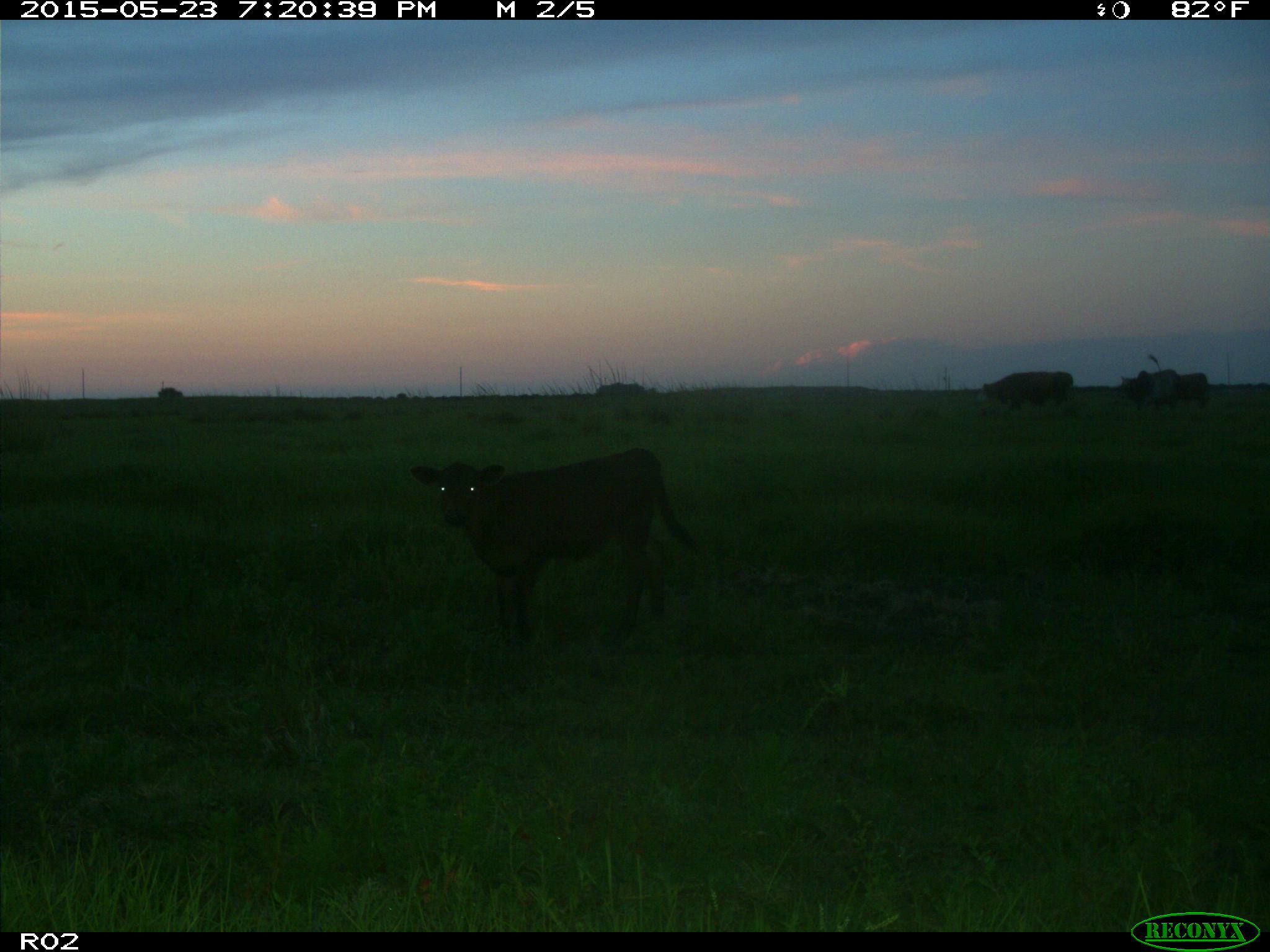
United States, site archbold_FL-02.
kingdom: Animalia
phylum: Chordata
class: Mammalia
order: Artiodactyla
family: Bovidae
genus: Bos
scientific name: Bos taurus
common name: domestic cow